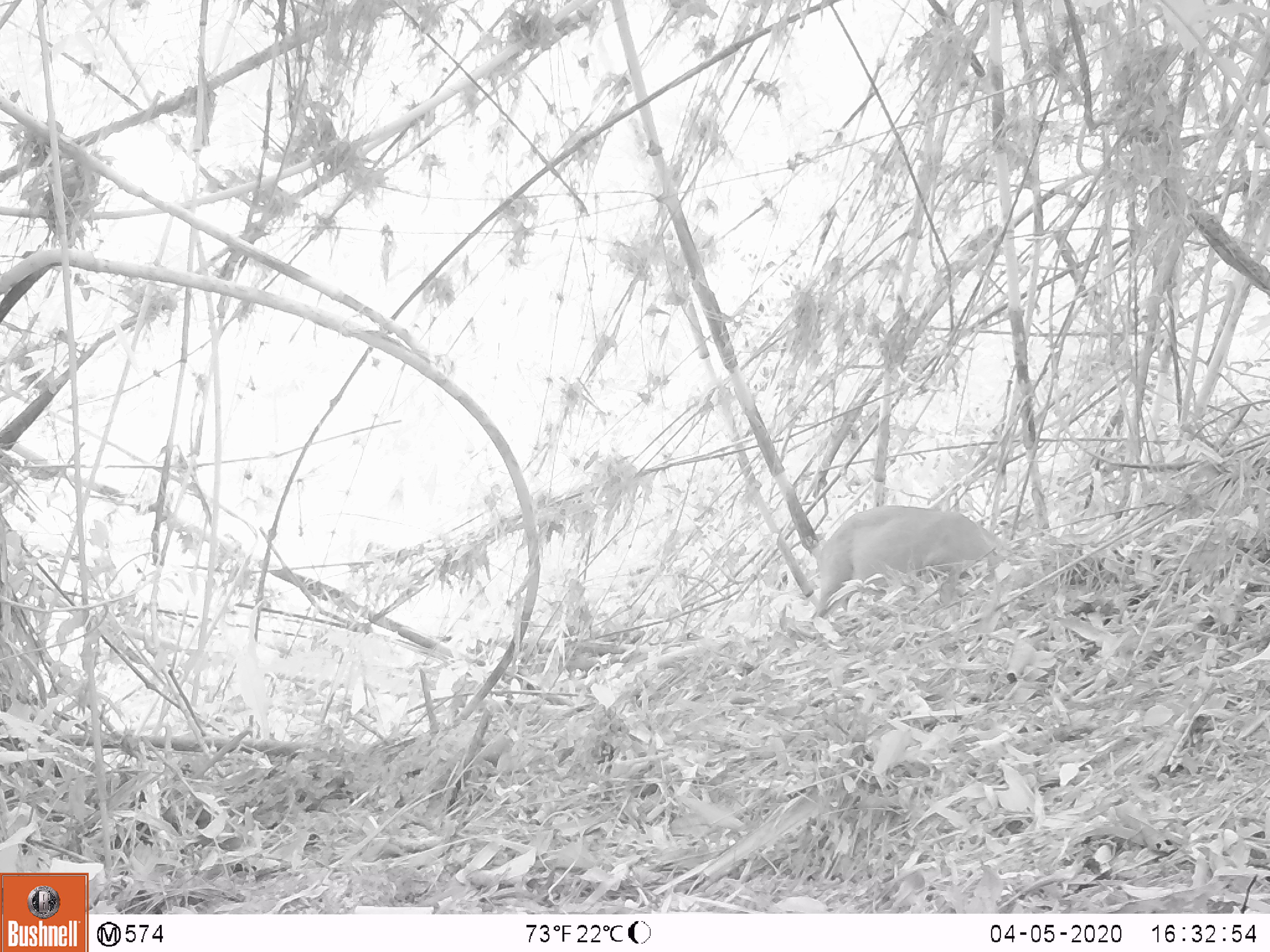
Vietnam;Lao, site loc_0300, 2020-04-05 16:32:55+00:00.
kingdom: Animalia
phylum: Chordata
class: Mammalia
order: Artiodactyla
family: Cervidae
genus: Muntiacus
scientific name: Muntiacus rooseveltorum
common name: roosevelt's muntjac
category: roosevelts muntjac group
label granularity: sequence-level